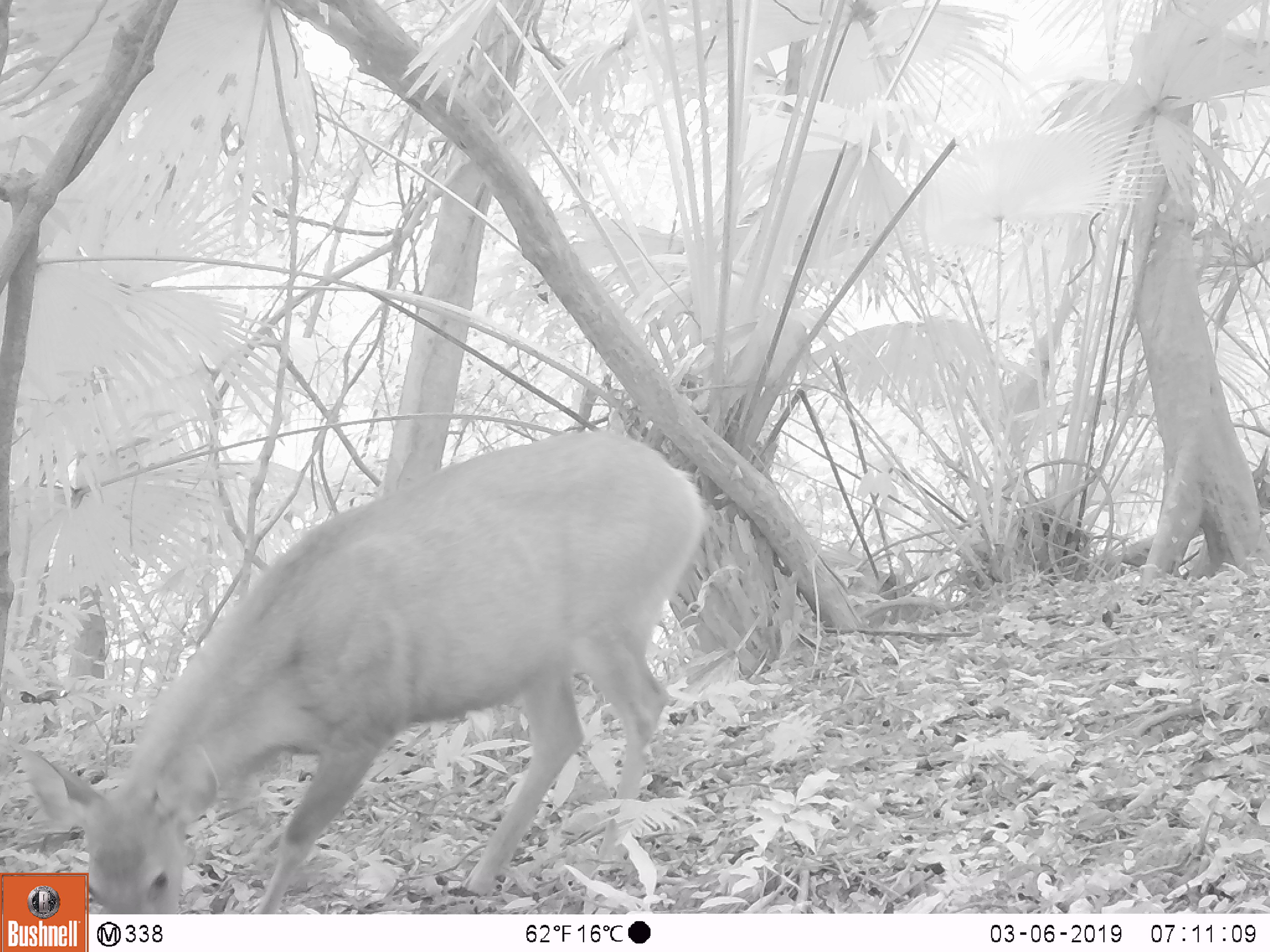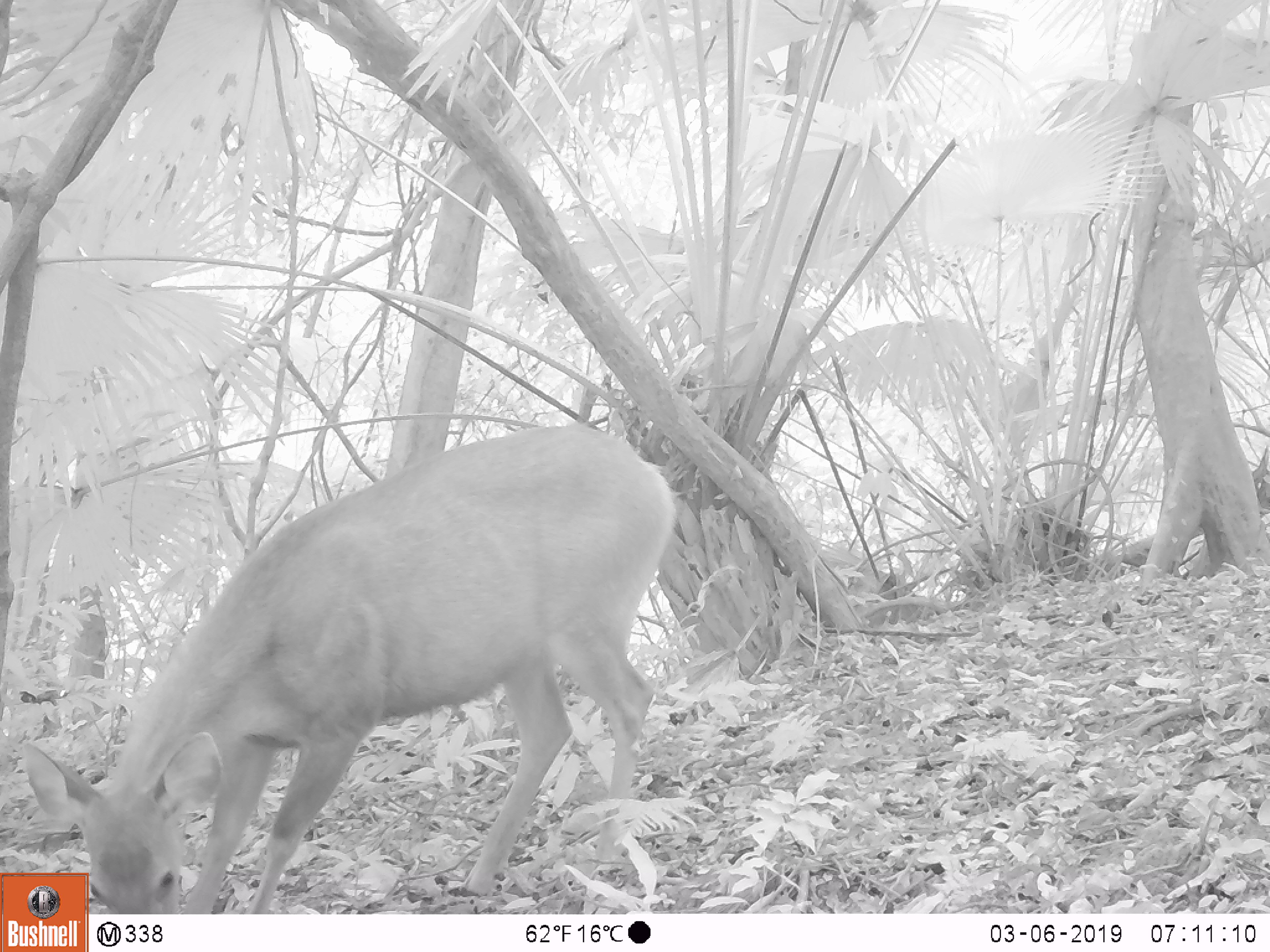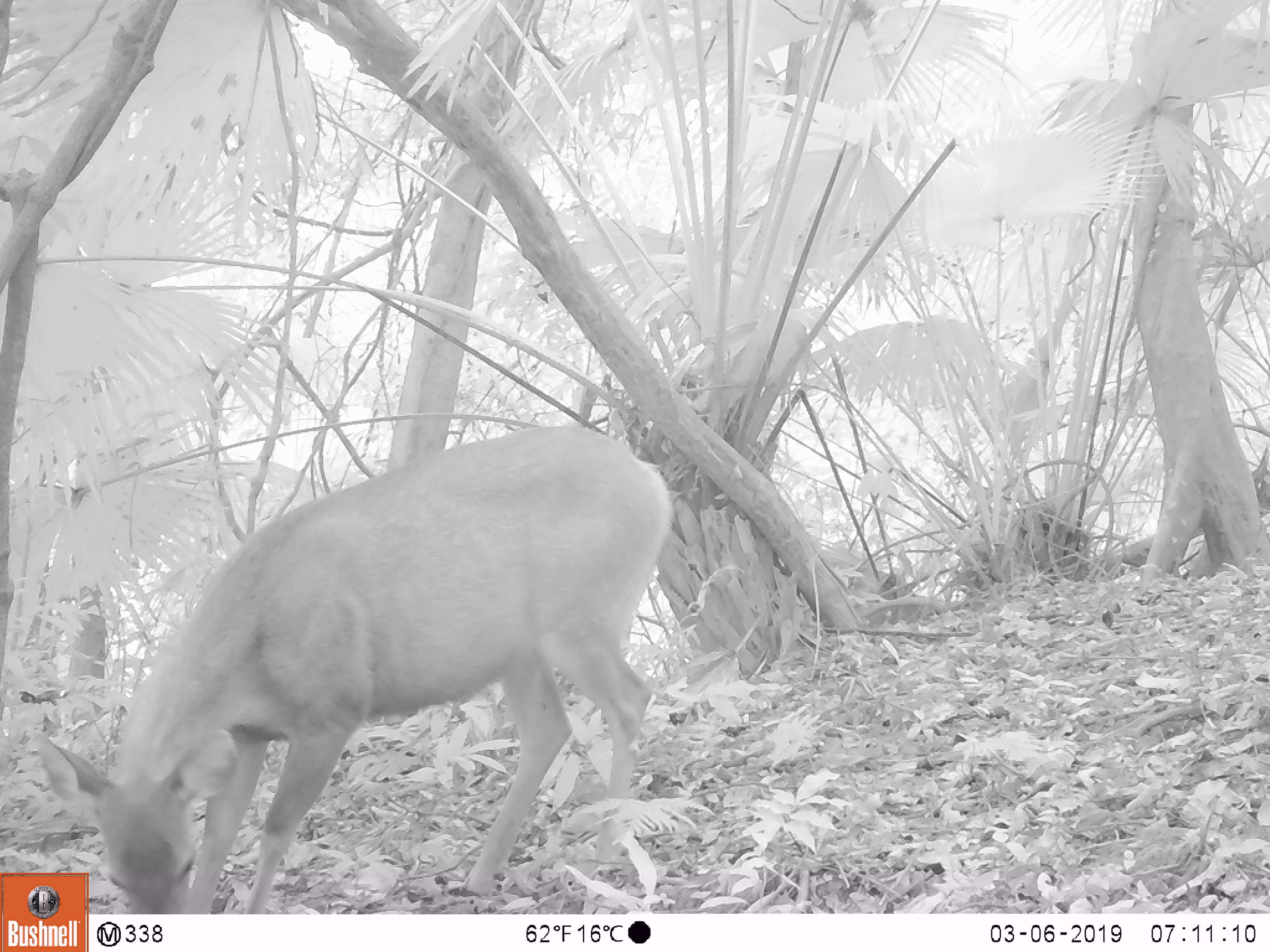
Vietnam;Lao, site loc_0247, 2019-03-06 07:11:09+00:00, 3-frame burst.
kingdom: Animalia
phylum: Chordata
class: Mammalia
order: Artiodactyla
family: Cervidae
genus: Rusa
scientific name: Rusa unicolor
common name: sambar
Sambar (Rusa unicolor). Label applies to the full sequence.